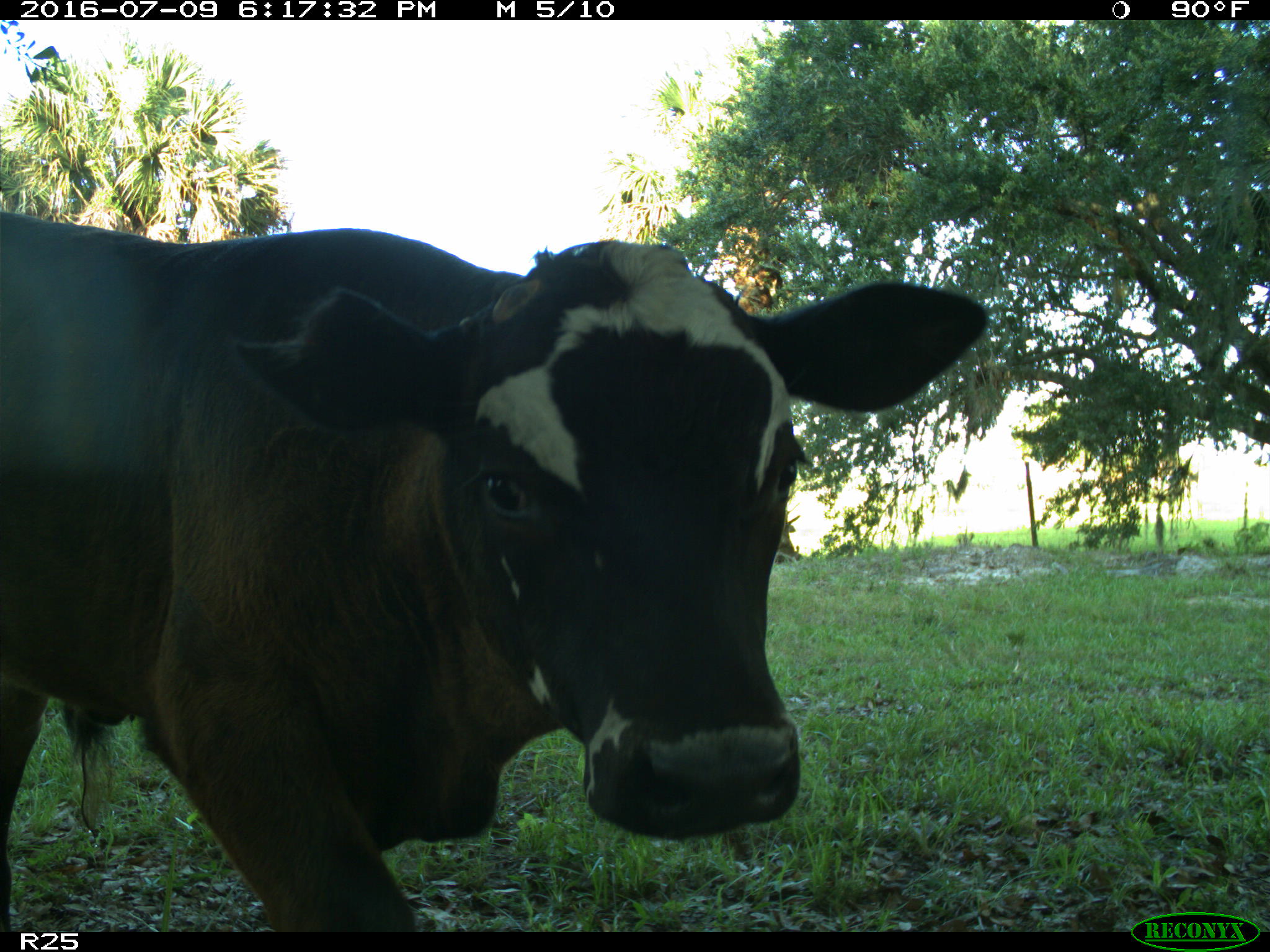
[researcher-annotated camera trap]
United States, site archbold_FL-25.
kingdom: Animalia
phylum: Chordata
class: Mammalia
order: Artiodactyla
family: Bovidae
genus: Bos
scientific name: Bos taurus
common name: domestic cow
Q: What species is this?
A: Bos taurus (domestic cow).